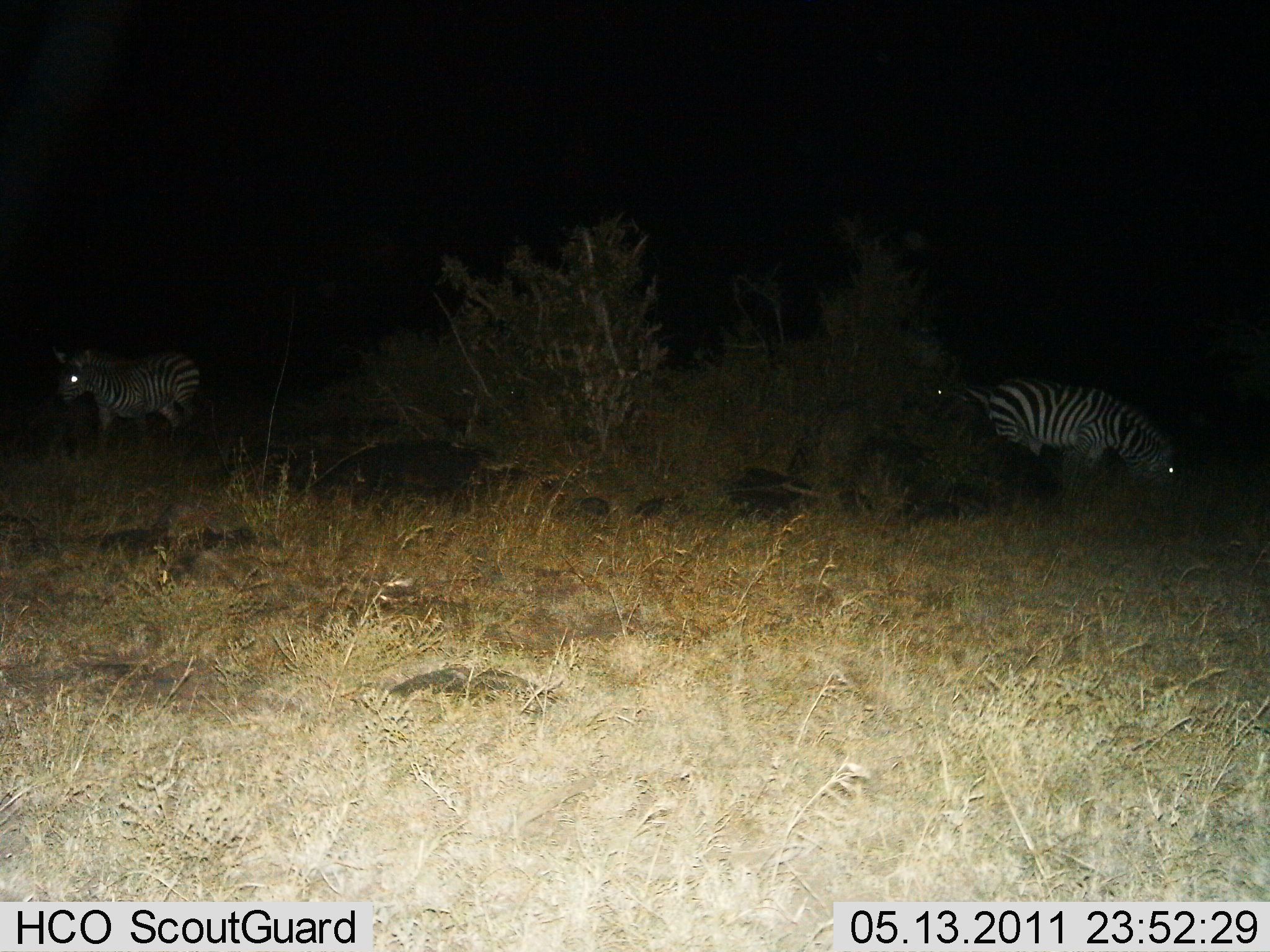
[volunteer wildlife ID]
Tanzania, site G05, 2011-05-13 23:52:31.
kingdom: Animalia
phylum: Chordata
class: Mammalia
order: Perissodactyla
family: Equidae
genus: Equus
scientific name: Equus quagga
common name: plains zebra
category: zebra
Zebra (plains zebra) (Equus quagga), count 3. Behavior (volunteer vote fractions): standing 85%, resting 0%, moving 15%, interacting 0%. Young present (vote fraction): 0%. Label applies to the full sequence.